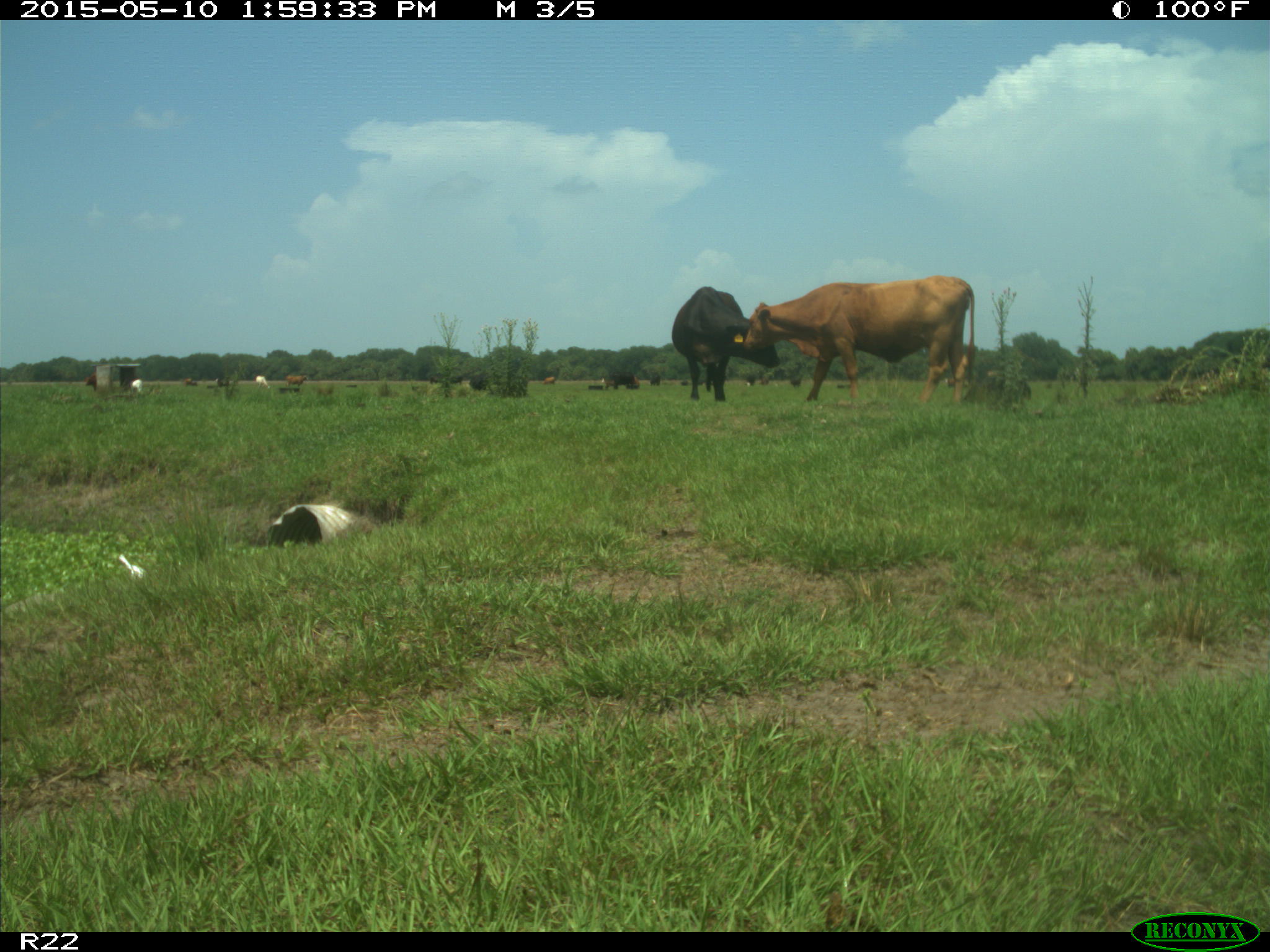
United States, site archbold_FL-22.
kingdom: Animalia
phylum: Chordata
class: Mammalia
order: Artiodactyla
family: Bovidae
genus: Bos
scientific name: Bos taurus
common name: domestic cow